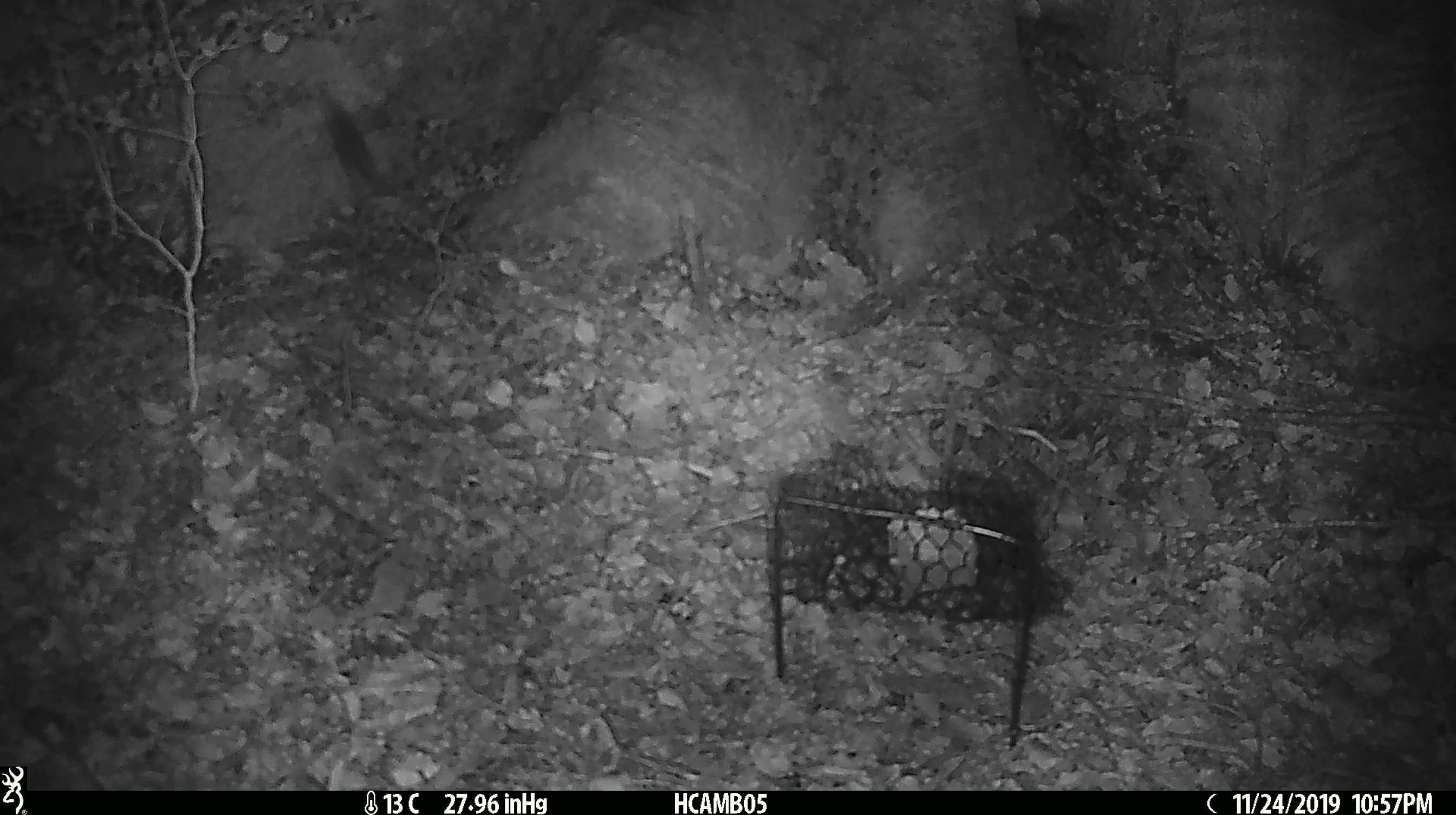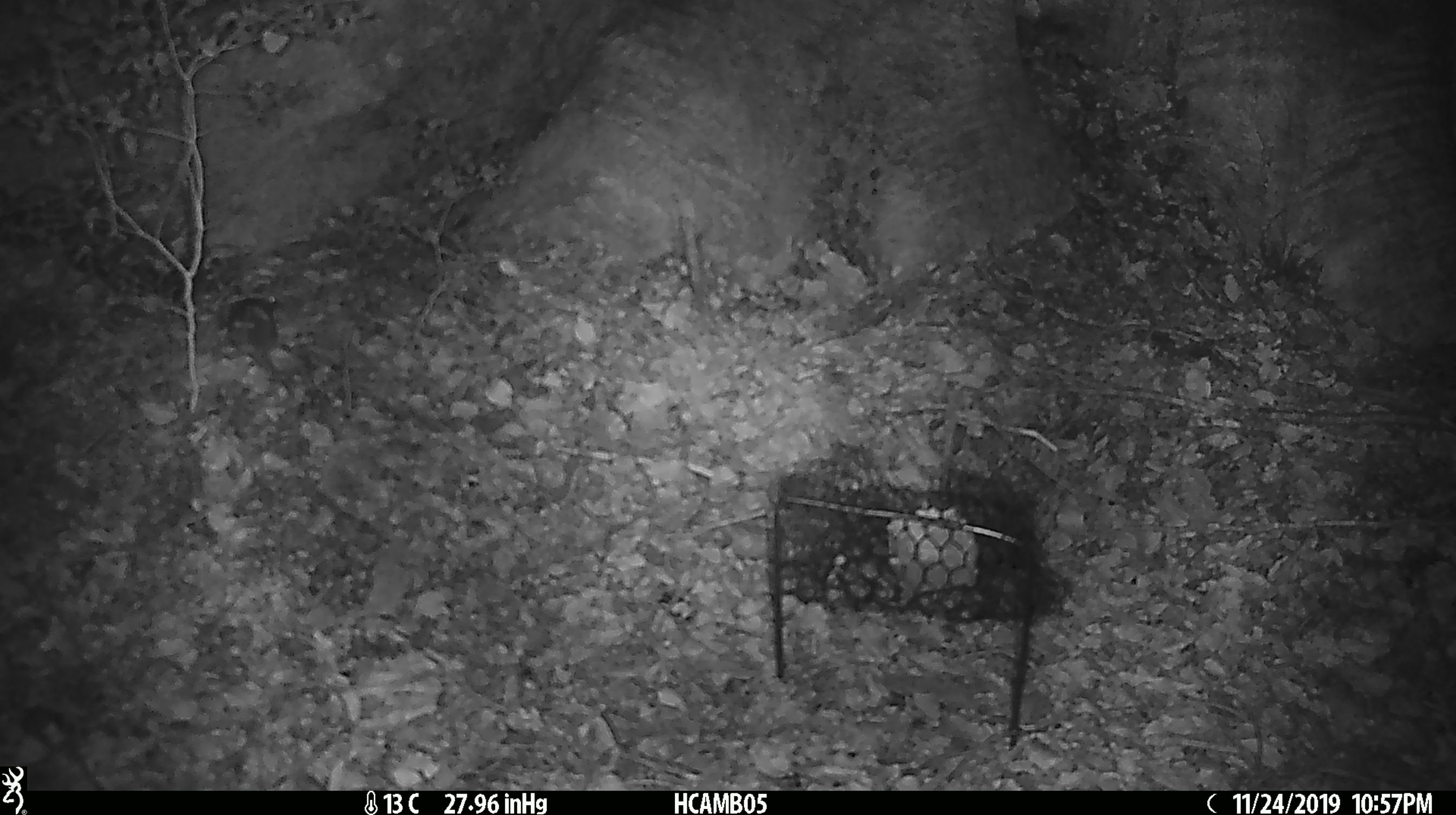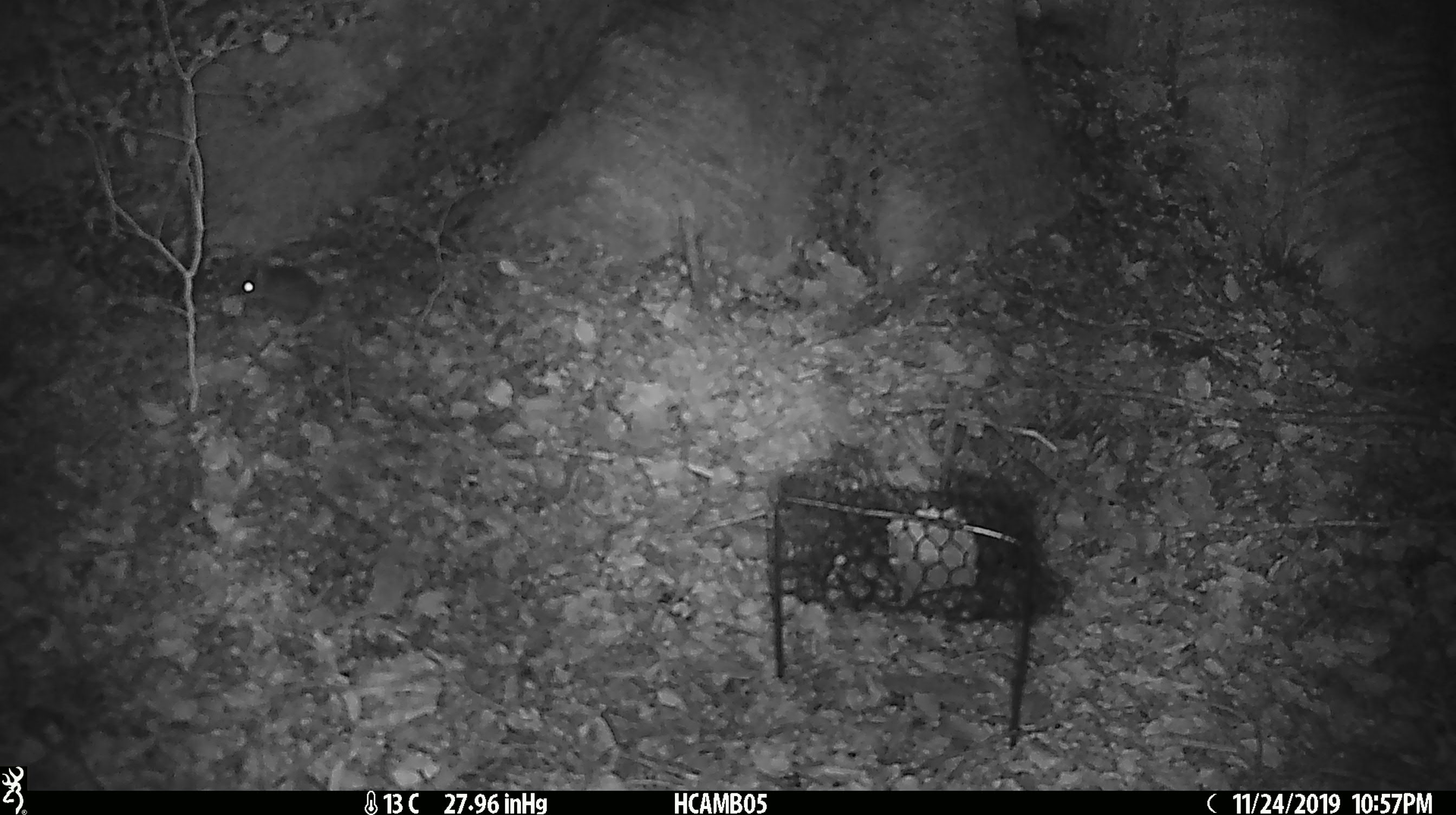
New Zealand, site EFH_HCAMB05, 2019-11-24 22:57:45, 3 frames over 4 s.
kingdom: Animalia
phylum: Chordata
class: Mammalia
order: Rodentia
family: Muridae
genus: Mus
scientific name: Mus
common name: mouse